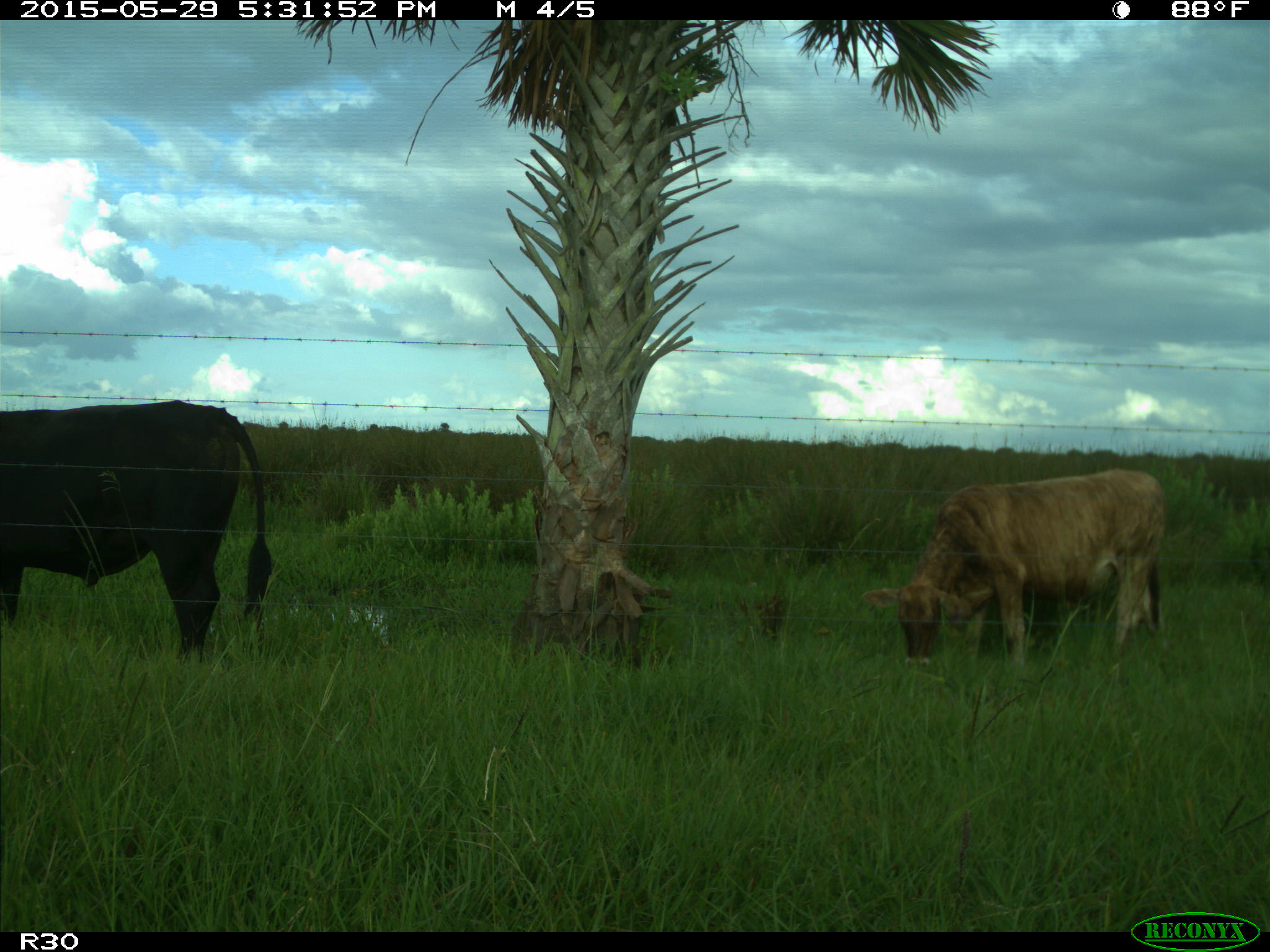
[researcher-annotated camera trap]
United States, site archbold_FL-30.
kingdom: Animalia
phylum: Chordata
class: Mammalia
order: Artiodactyla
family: Bovidae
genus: Bos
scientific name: Bos taurus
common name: domestic cow